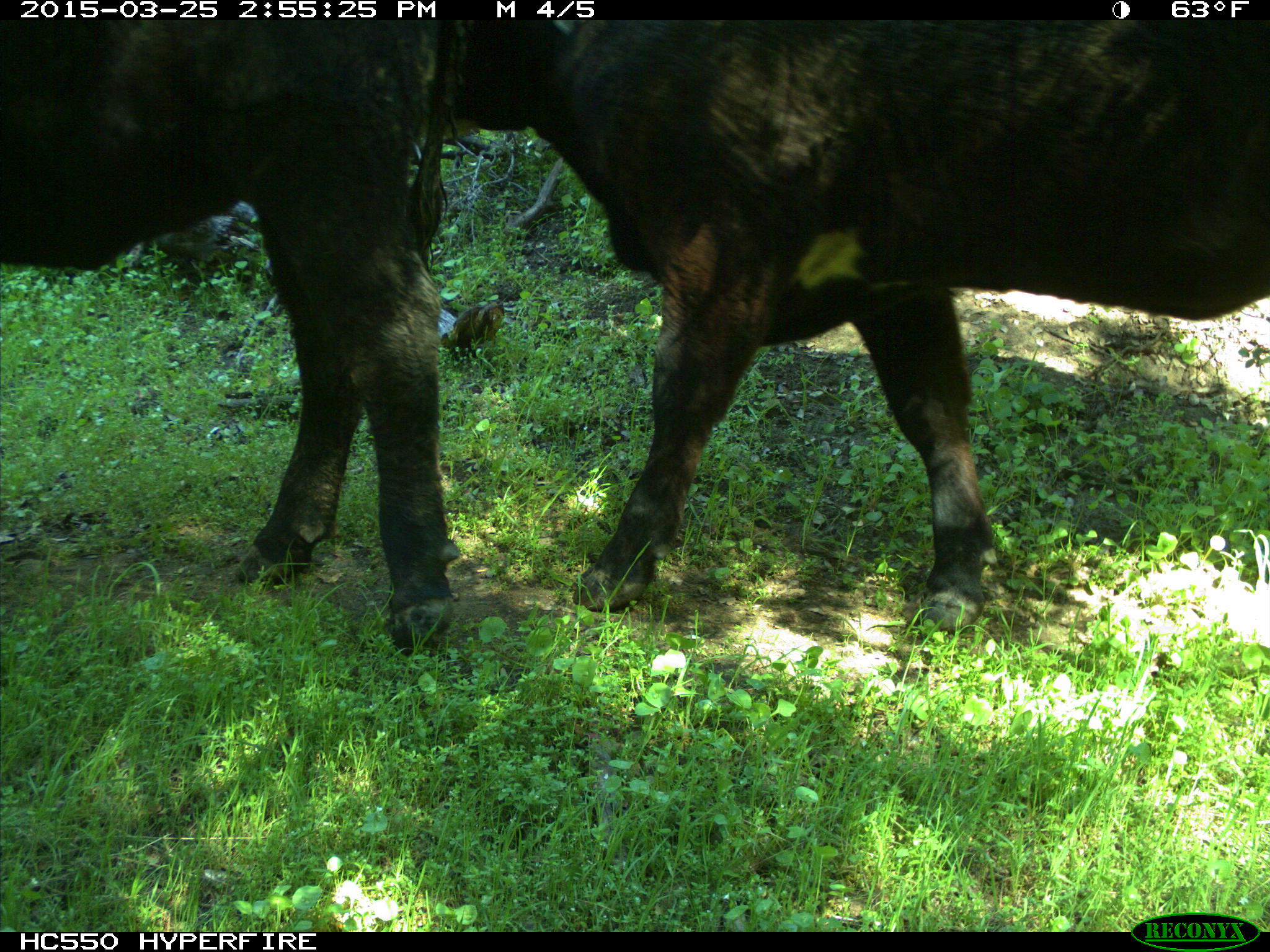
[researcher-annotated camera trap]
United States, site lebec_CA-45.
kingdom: Animalia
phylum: Chordata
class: Mammalia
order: Artiodactyla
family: Bovidae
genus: Bos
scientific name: Bos taurus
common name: domestic cow